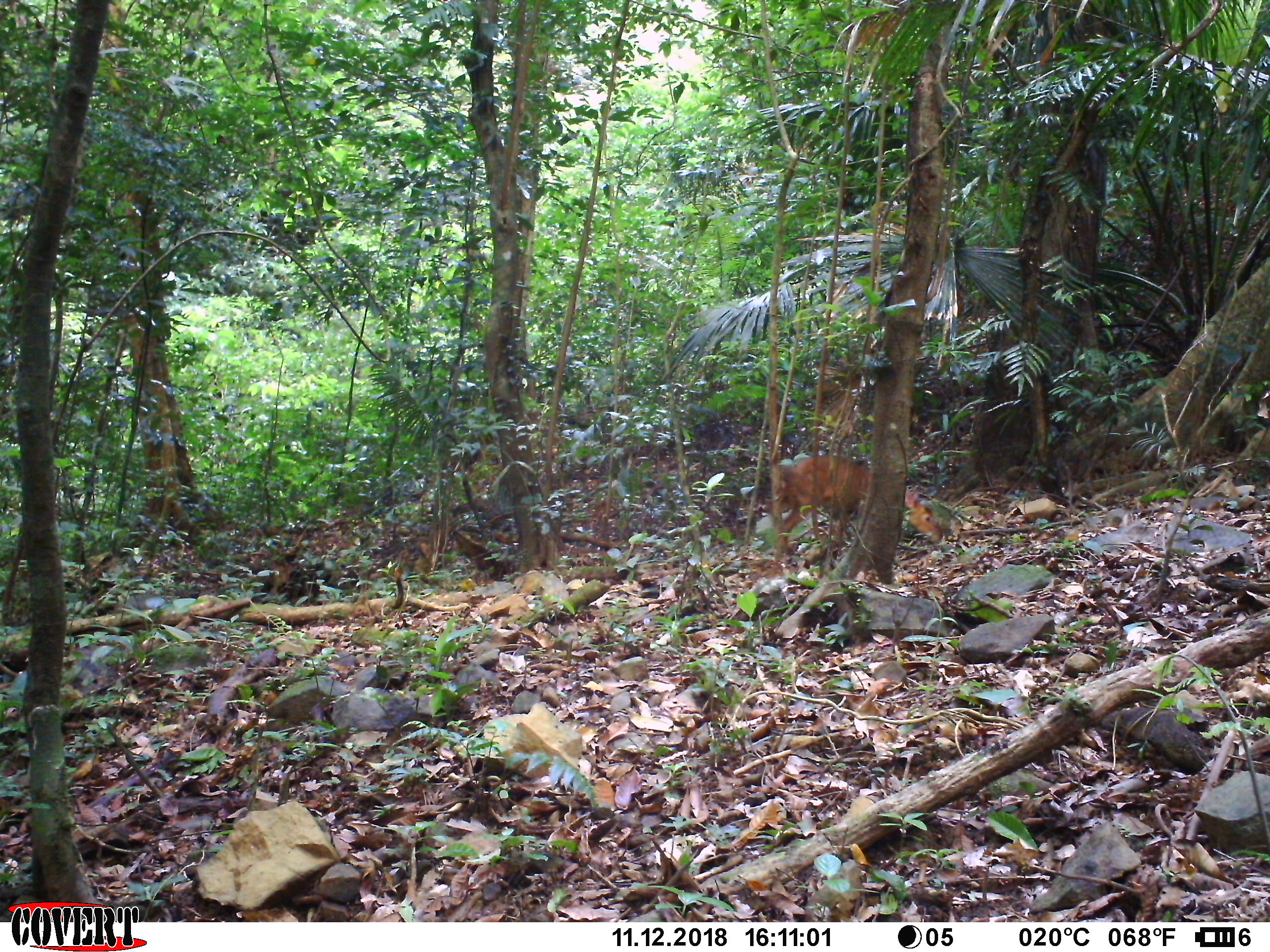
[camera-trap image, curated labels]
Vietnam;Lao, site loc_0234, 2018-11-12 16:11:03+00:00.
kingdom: Animalia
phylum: Chordata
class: Mammalia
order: Artiodactyla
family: Cervidae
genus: Muntiacus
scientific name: Muntiacus vuquangensis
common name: large-antlered muntjac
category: large antlered muntjac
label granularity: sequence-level